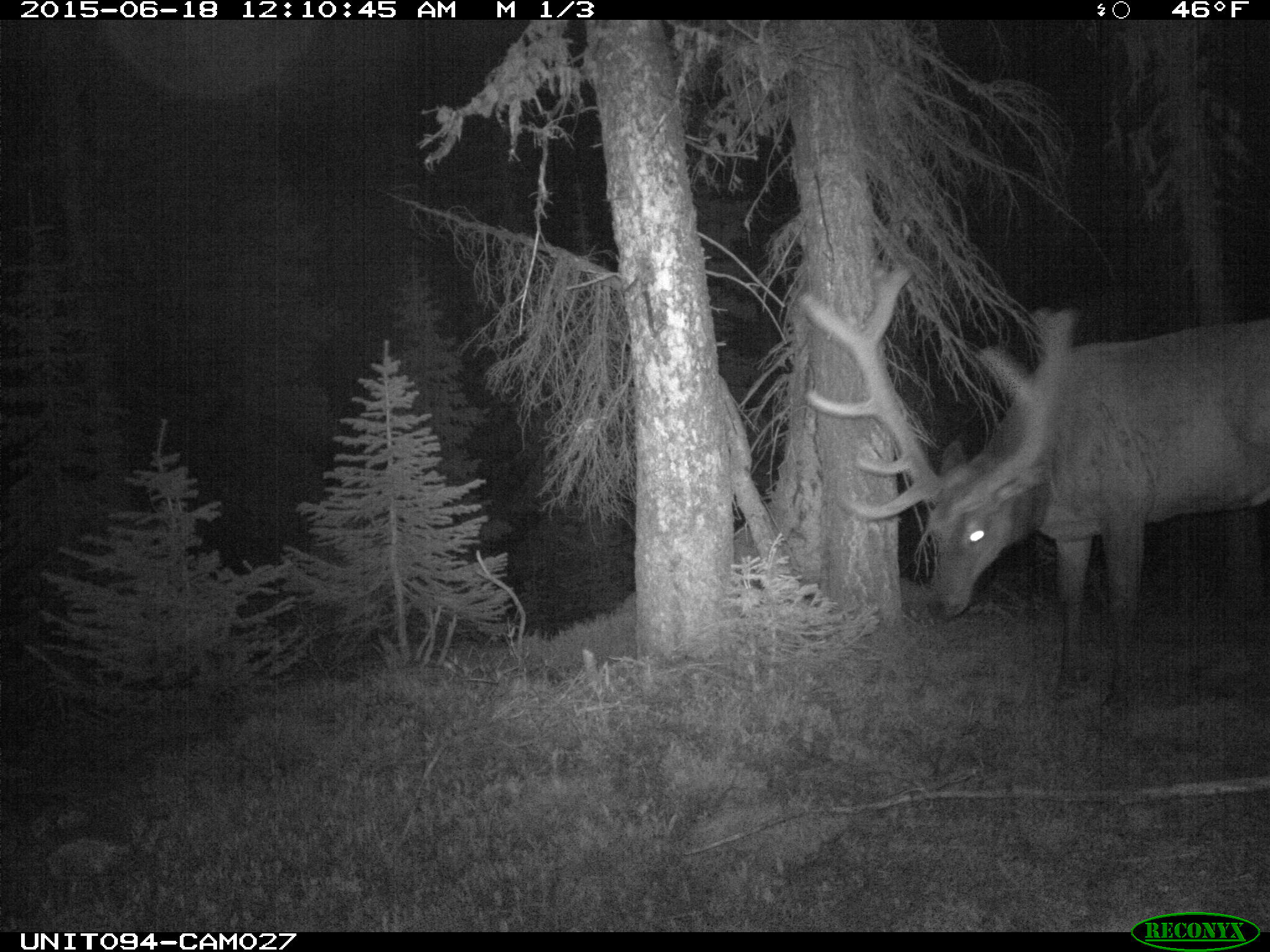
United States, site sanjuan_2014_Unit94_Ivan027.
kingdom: Animalia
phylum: Chordata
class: Mammalia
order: Artiodactyla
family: Cervidae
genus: Cervus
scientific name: Cervus elaphus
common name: red deer